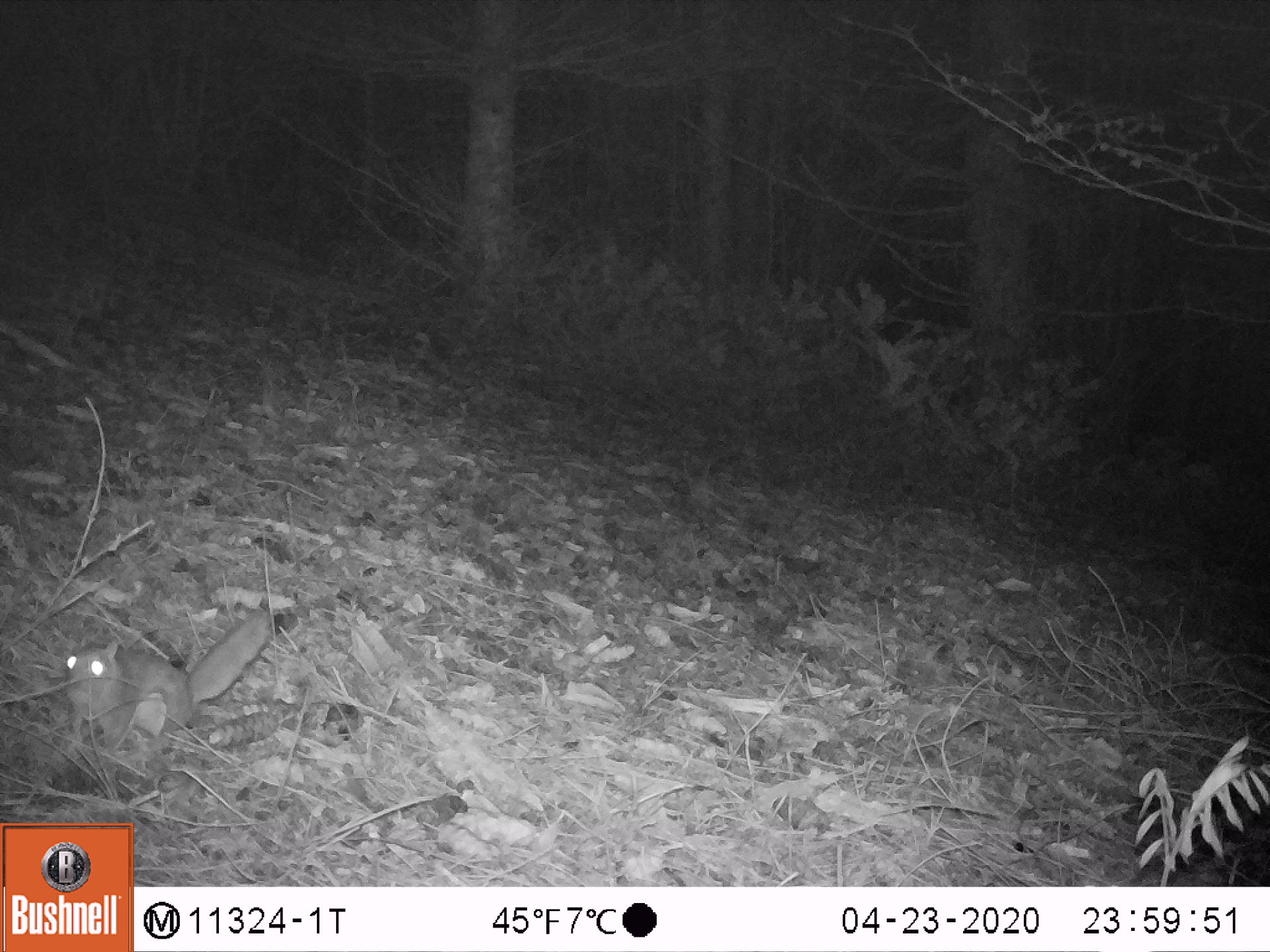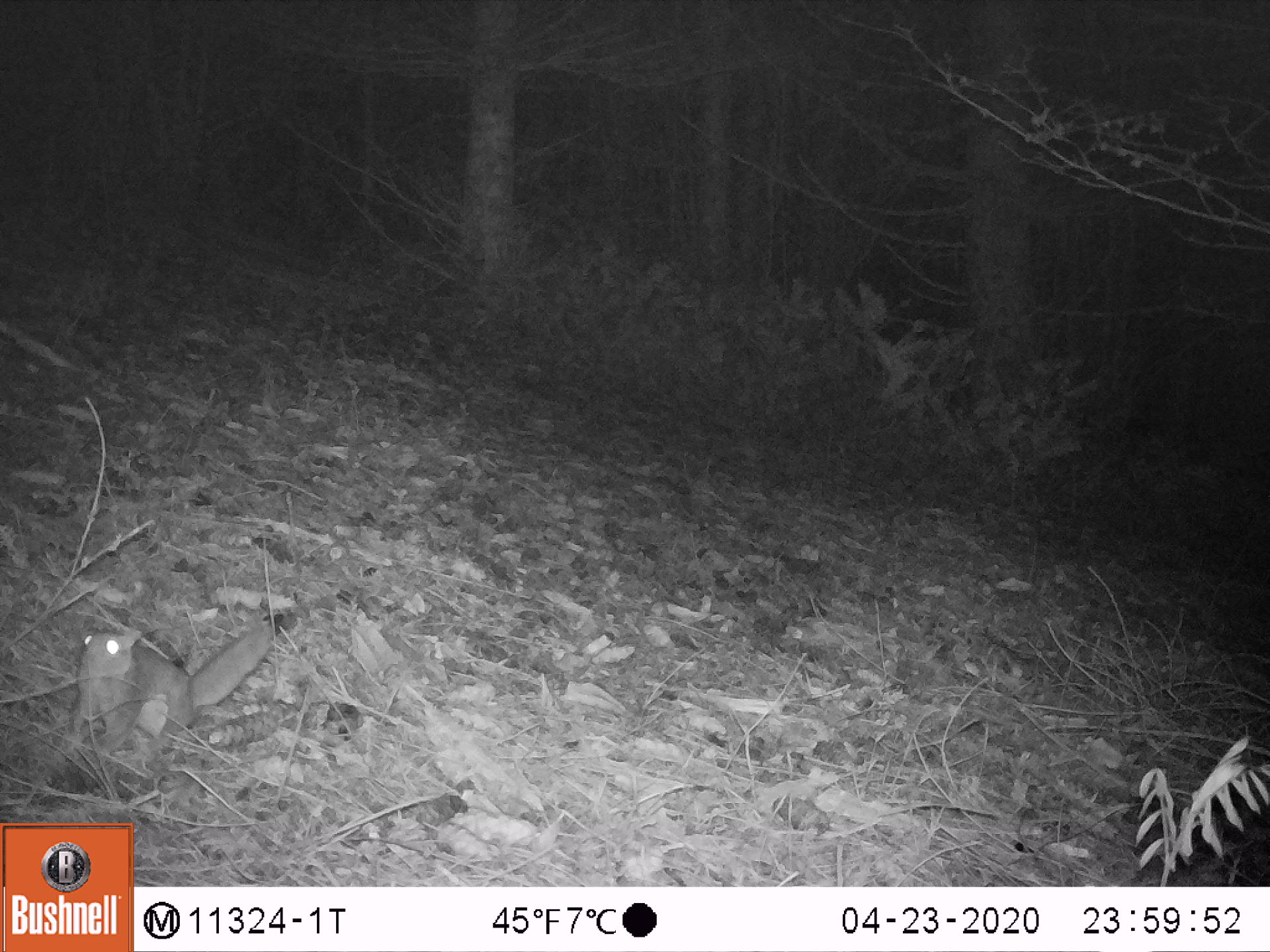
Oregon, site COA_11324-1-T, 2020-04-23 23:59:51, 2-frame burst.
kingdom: Animalia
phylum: Chordata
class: Mammalia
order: Rodentia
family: Sciuridae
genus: Glaucomys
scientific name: Glaucomys oregonensis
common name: humboldt's flying squirrel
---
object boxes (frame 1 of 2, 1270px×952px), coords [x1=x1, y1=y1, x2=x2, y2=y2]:
humboldt's flying squirrel: [x1=53, y1=591, x2=289, y2=768]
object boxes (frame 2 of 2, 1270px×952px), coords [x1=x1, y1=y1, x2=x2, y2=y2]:
humboldt's flying squirrel: [x1=51, y1=603, x2=283, y2=780]